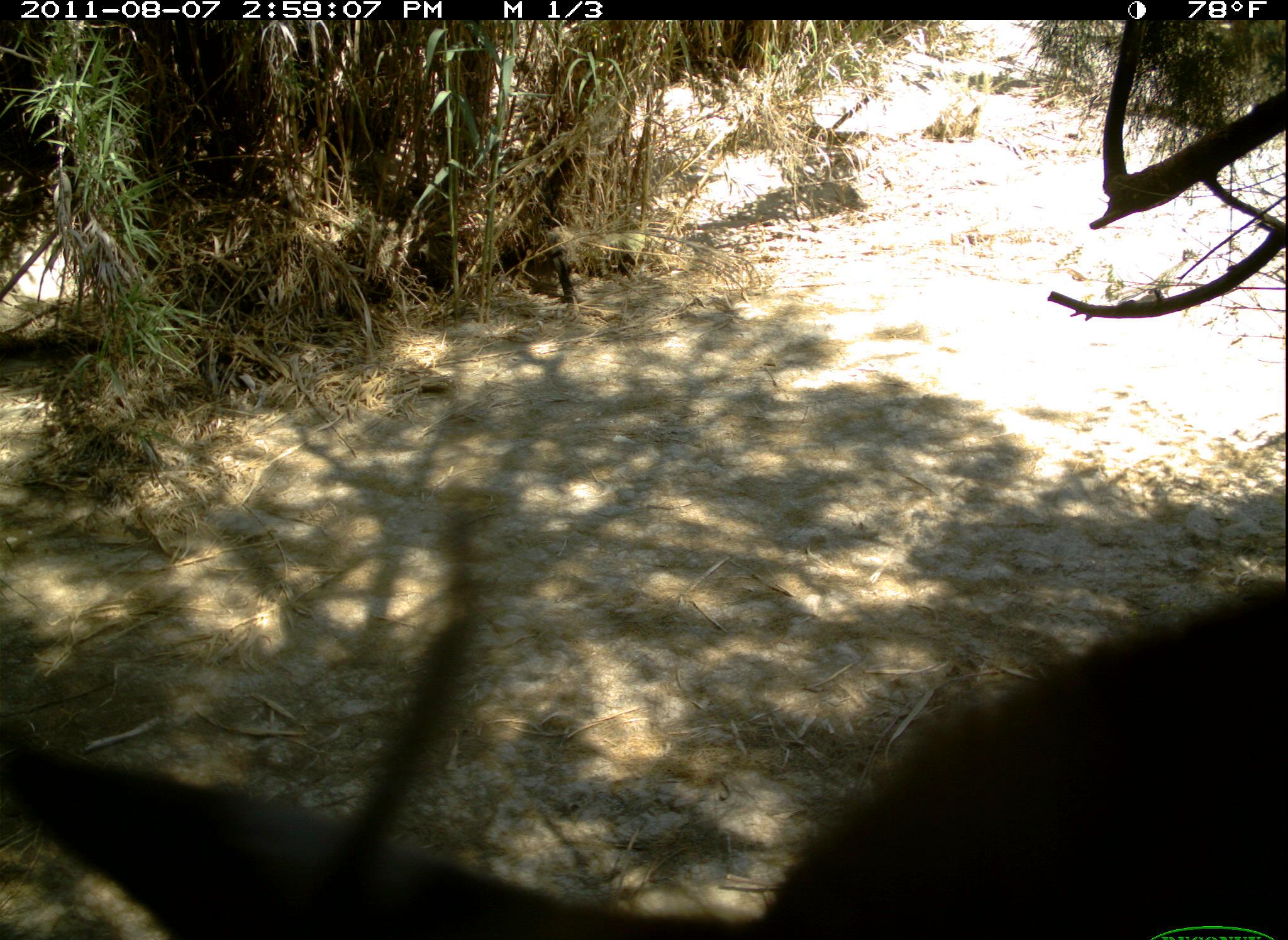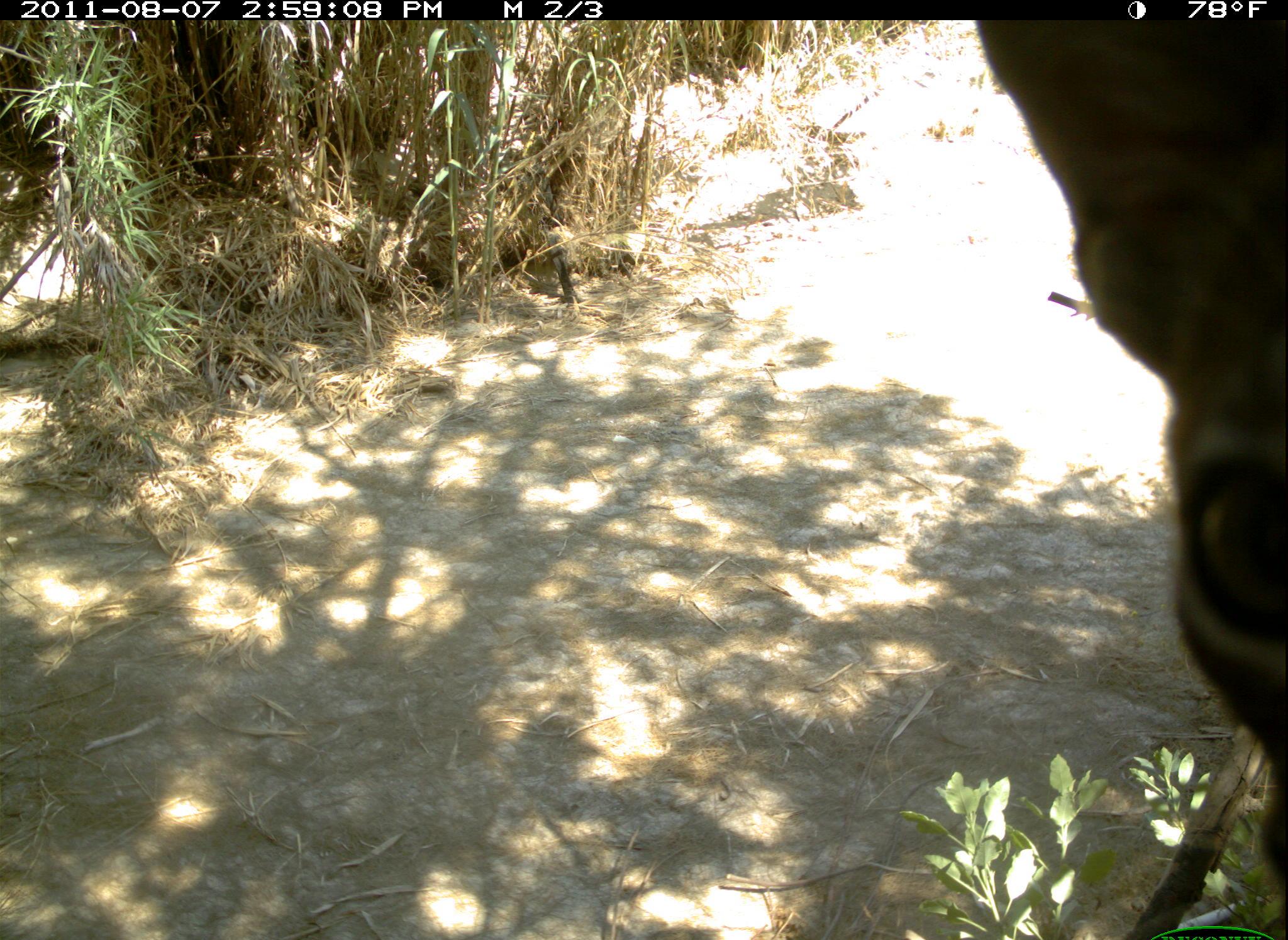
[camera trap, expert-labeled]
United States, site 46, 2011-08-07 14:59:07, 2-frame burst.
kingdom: Animalia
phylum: Chordata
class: Mammalia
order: Carnivora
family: Felidae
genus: Lynx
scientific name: Lynx rufus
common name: bobcat